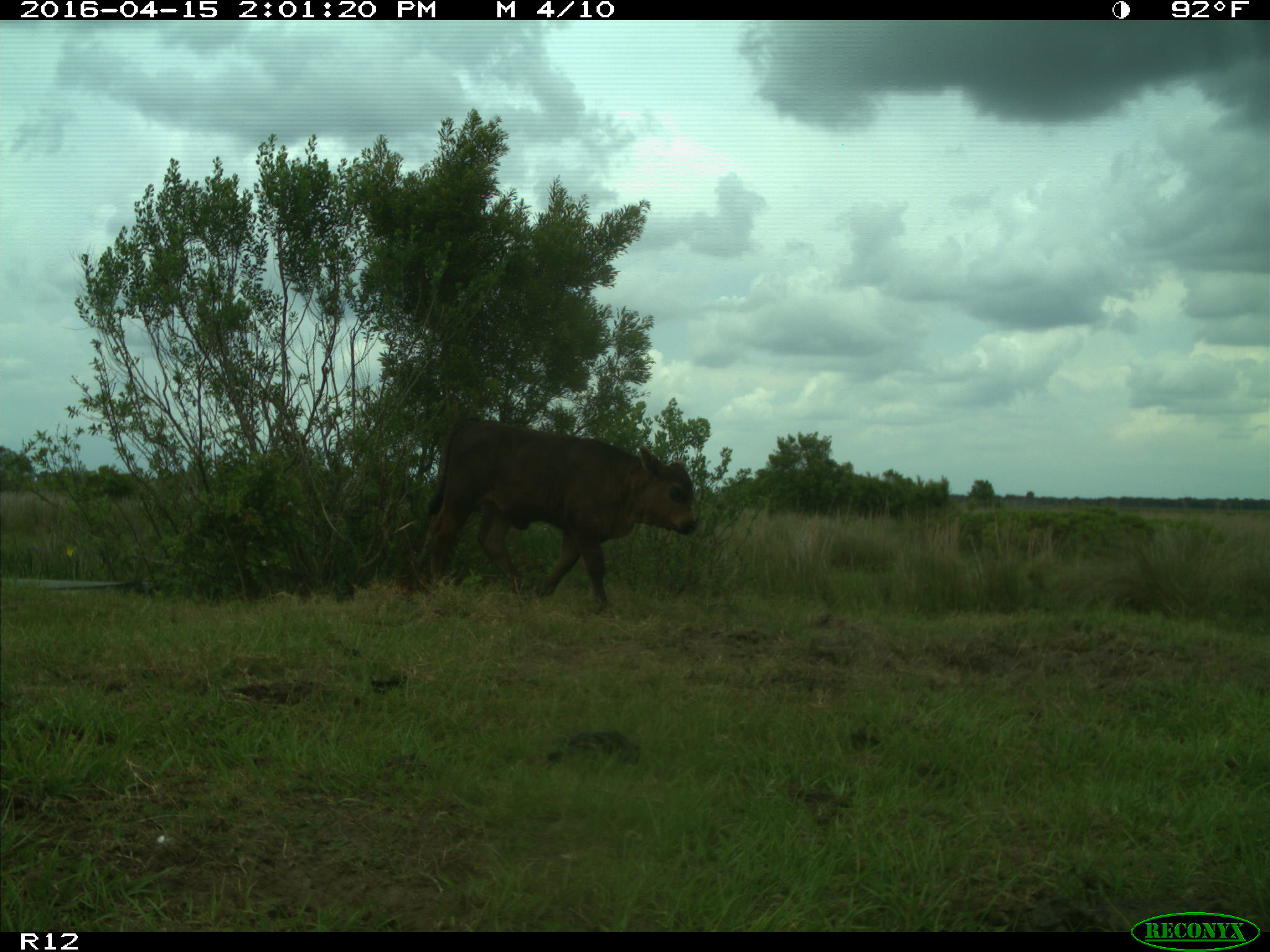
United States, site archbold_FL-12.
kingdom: Animalia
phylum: Chordata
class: Mammalia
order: Artiodactyla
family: Bovidae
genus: Bos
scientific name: Bos taurus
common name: domestic cow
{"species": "Bos taurus (domestic cow)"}